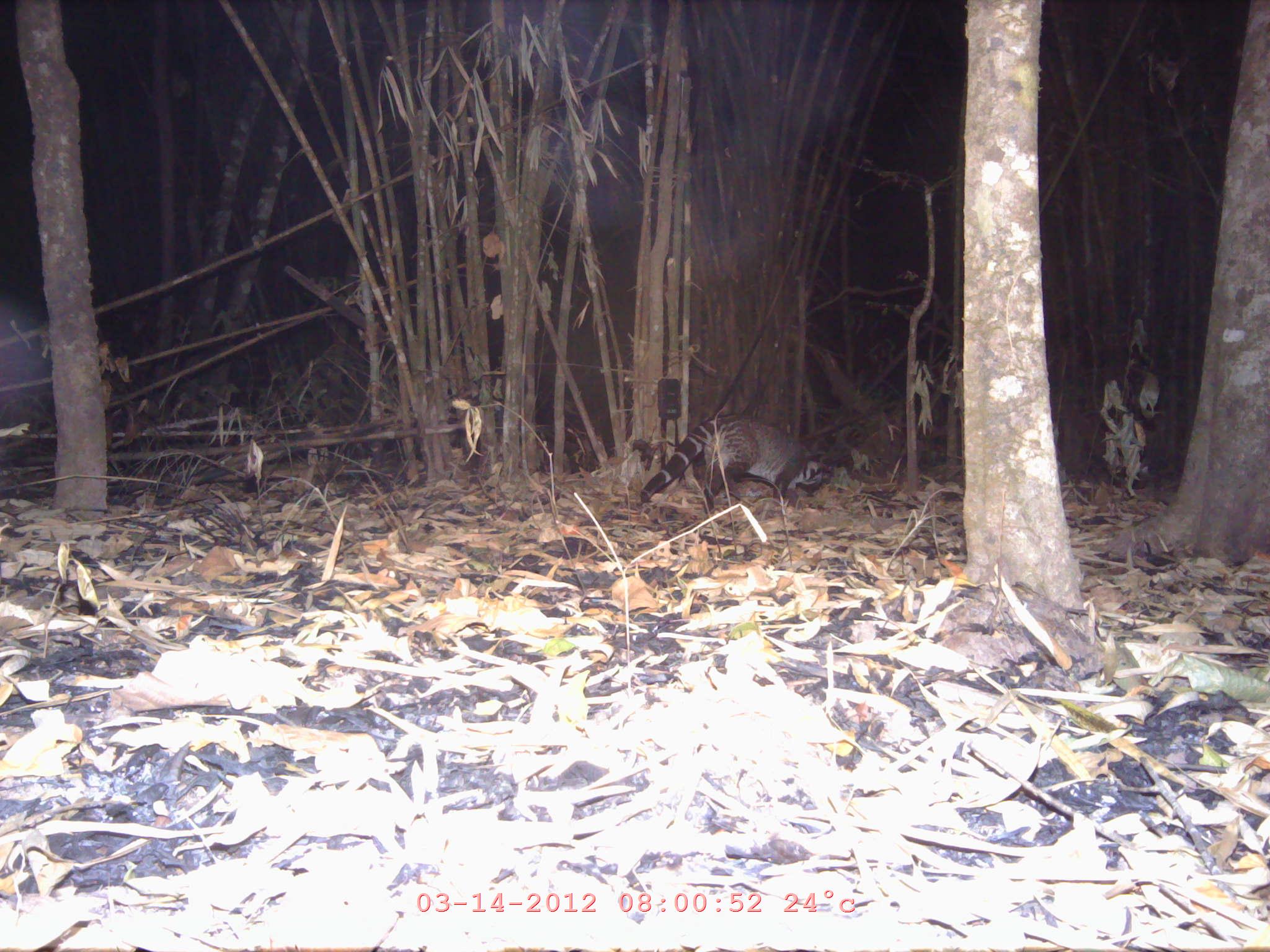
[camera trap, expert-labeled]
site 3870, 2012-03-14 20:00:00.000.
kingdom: Animalia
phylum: Chordata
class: Mammalia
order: Carnivora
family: Viverridae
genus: Viverra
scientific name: Viverra zibetha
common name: large indian civet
Viverra zibetha (large indian civet), count 1.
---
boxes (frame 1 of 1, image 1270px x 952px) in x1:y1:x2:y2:
viverra zibetha: 638:414:824:515